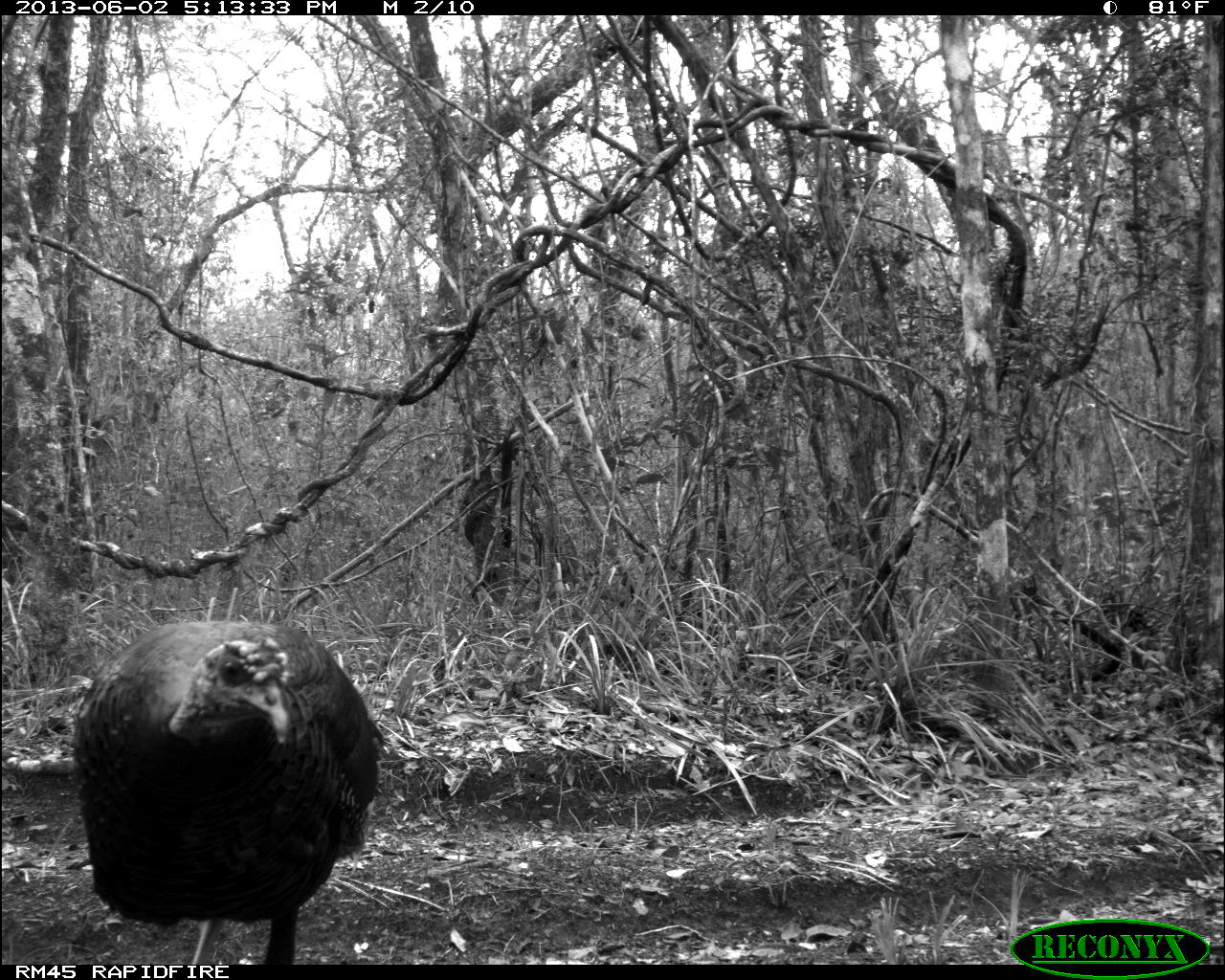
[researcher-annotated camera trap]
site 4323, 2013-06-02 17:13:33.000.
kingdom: Animalia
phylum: Chordata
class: Aves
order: Galliformes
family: Phasianidae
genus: Meleagris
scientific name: Meleagris ocellata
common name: ocellated turkey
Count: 1.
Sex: male.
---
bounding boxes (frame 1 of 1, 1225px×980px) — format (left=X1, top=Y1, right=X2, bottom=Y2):
meleagris ocellata: (left=76, top=621, right=384, bottom=962)